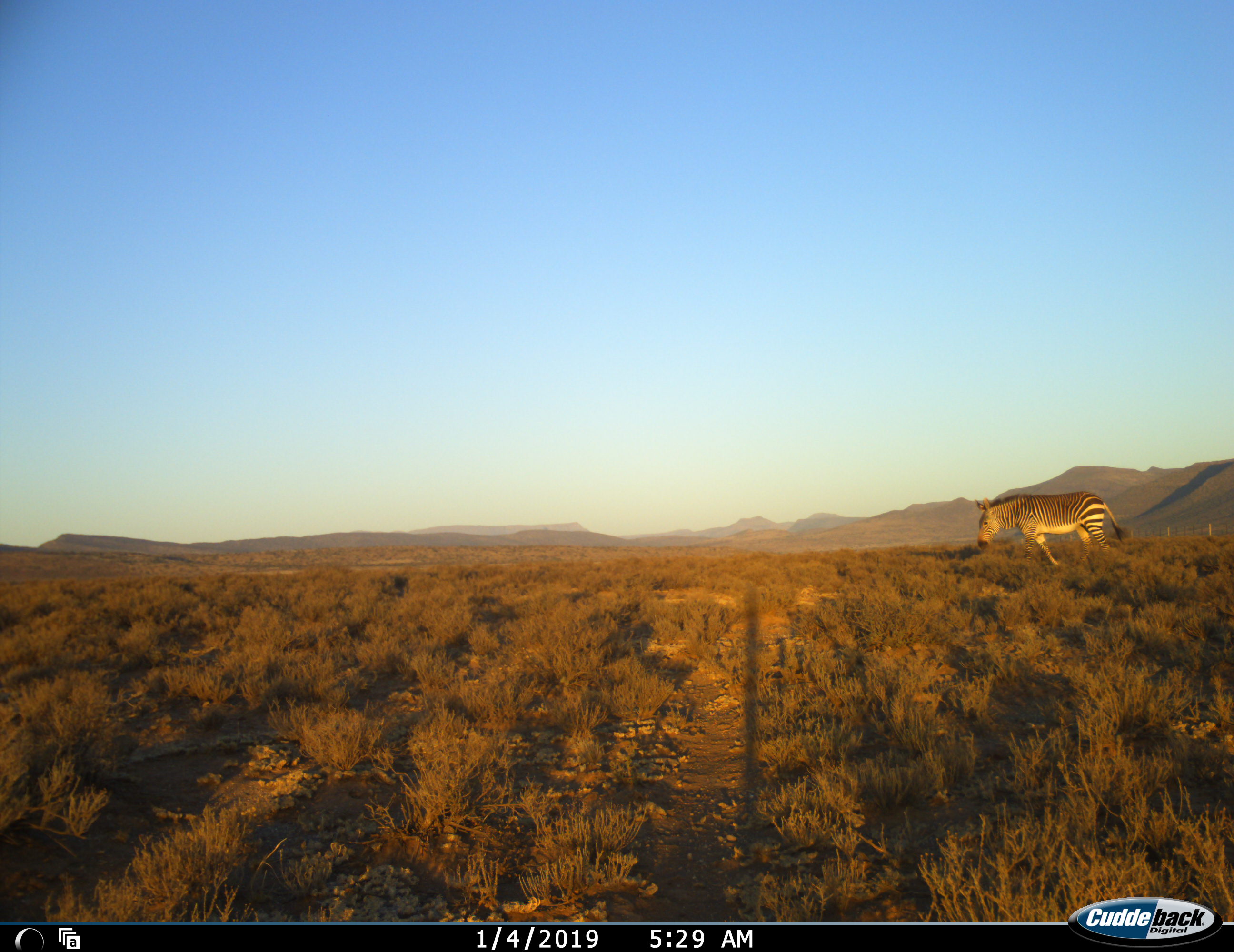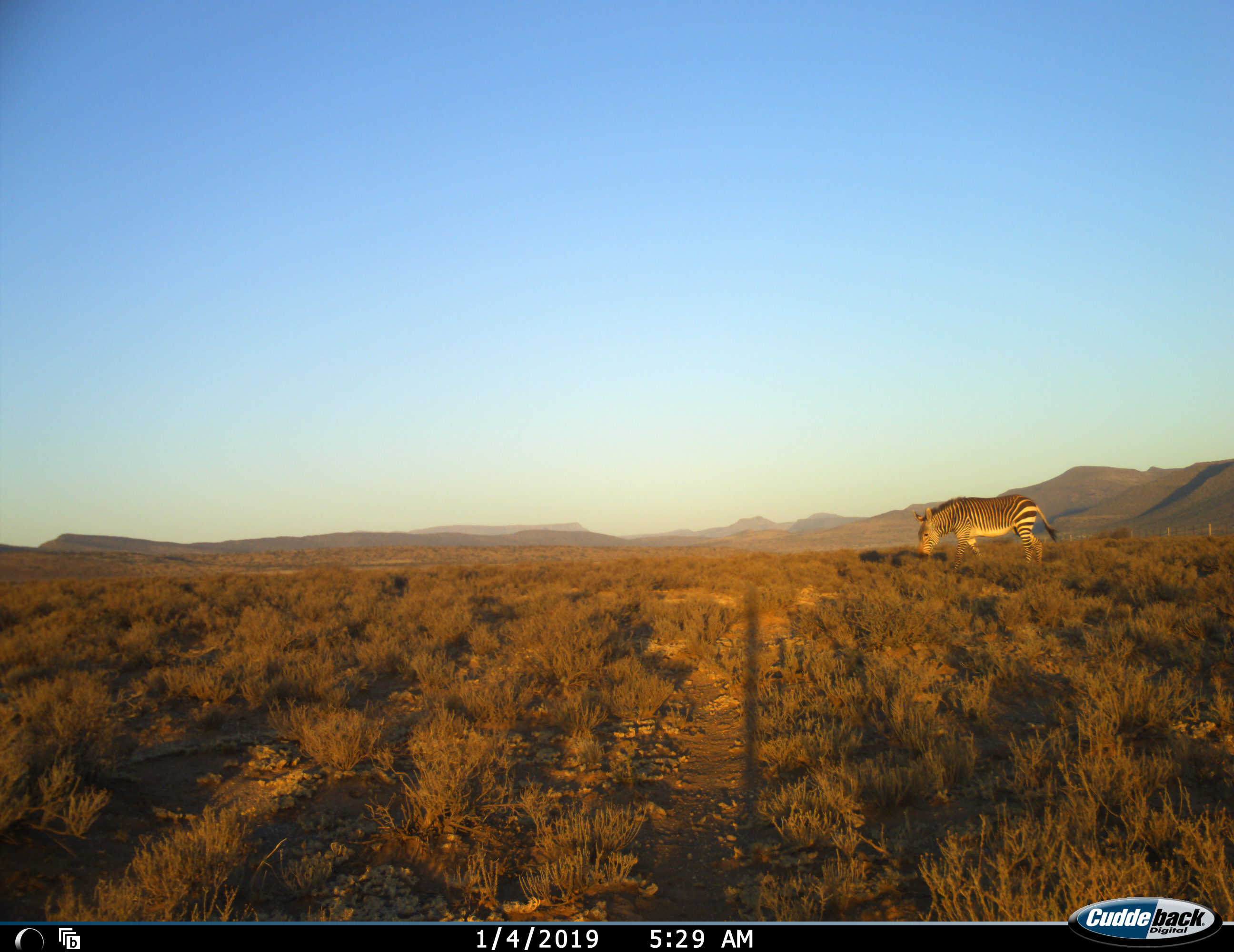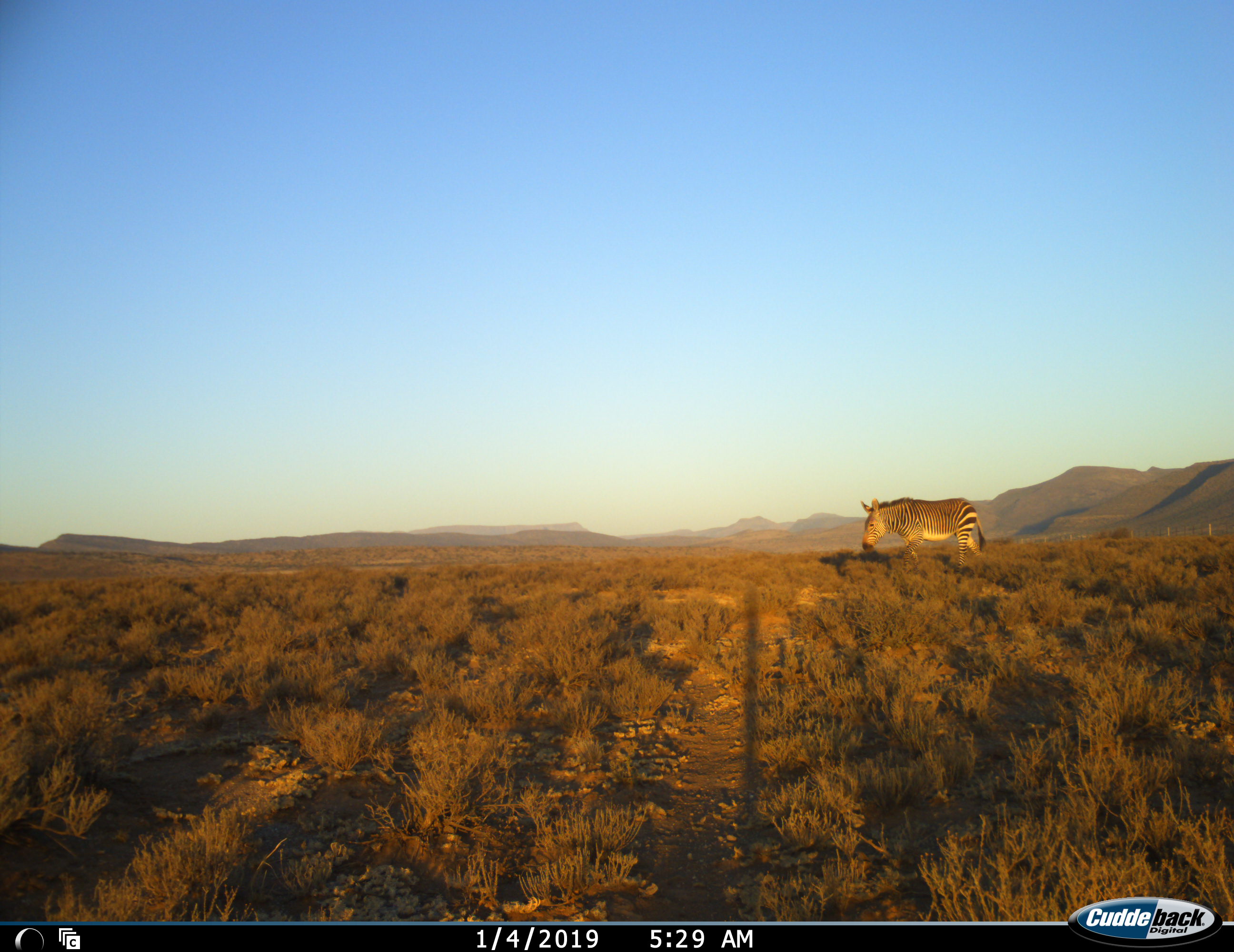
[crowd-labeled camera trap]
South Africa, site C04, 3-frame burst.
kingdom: Animalia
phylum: Chordata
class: Mammalia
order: Perissodactyla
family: Equidae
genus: Equus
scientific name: Equus zebra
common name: mountain zebra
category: zebramountain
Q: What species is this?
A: Zebramountain (mountain zebra) (Equus zebra).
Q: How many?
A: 1.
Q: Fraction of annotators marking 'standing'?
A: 0%.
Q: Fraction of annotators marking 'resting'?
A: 0%.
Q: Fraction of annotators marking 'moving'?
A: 90%.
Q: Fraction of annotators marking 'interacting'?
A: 0%.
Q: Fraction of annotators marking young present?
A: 0%.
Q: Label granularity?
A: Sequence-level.